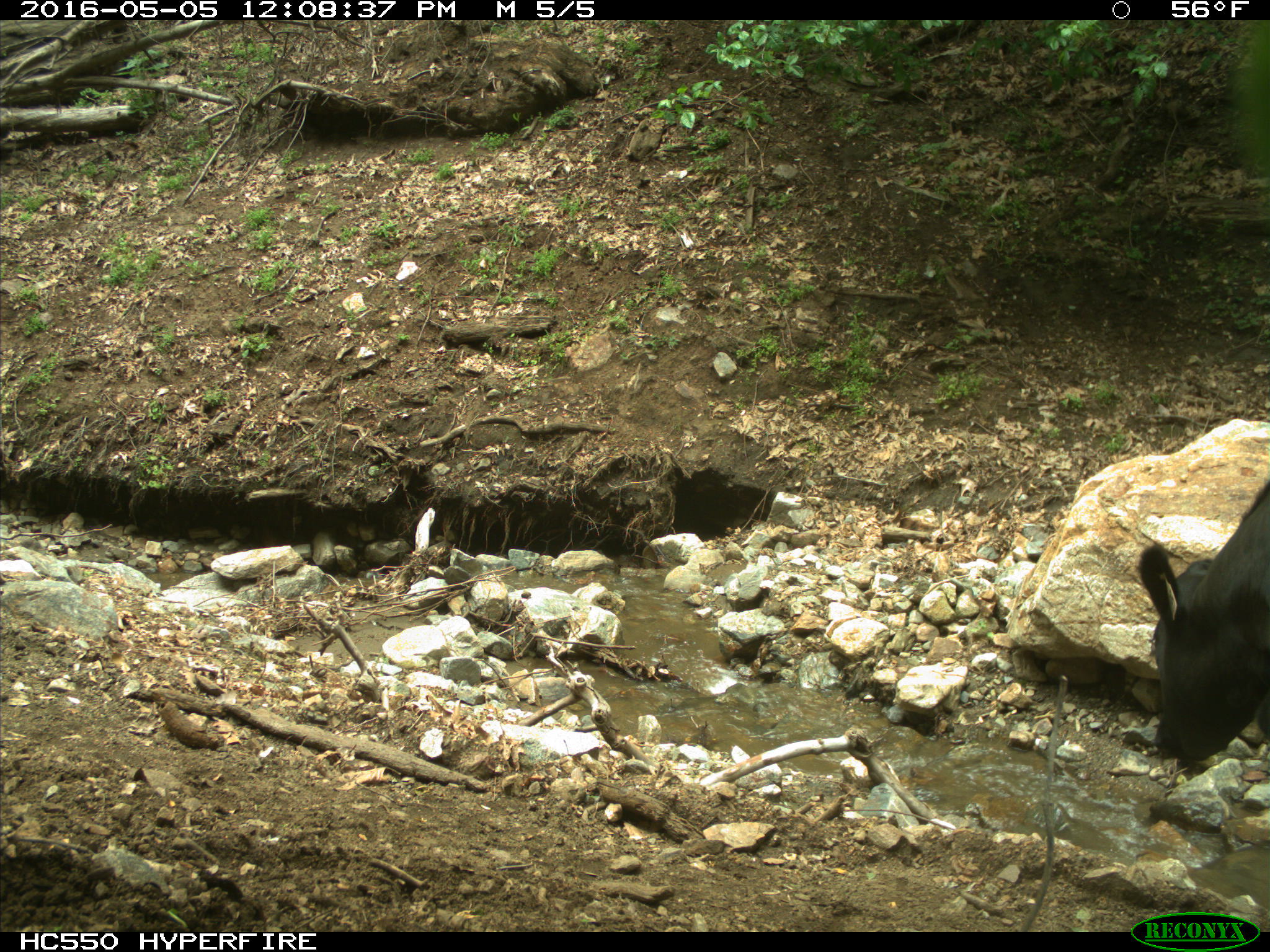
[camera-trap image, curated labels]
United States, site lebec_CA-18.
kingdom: Animalia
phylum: Chordata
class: Mammalia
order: Artiodactyla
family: Bovidae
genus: Bos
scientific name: Bos taurus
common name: domestic cow